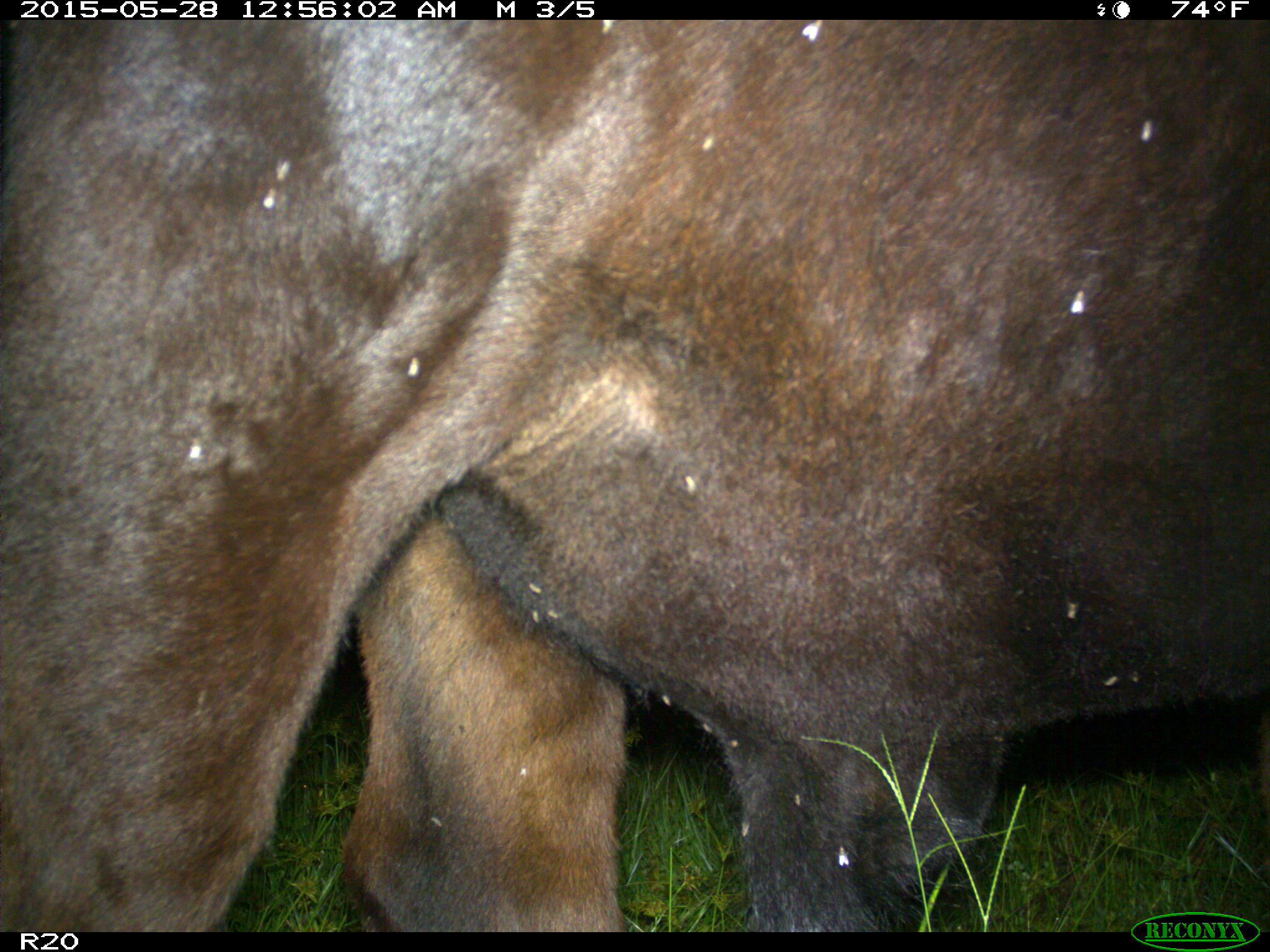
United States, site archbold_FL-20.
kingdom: Animalia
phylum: Chordata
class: Mammalia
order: Artiodactyla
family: Bovidae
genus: Bos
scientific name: Bos taurus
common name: domestic cow